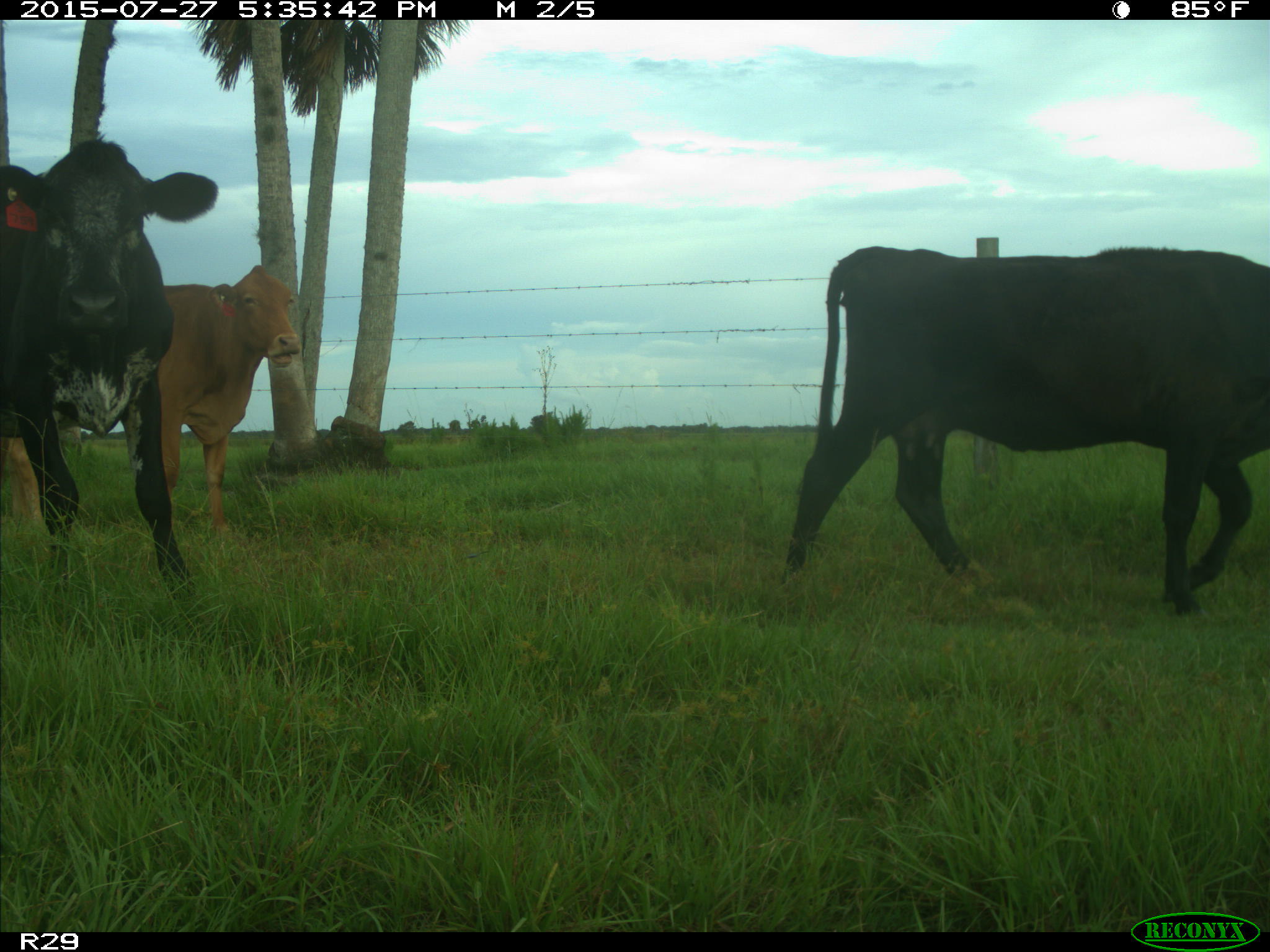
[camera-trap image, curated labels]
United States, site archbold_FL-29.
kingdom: Animalia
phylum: Chordata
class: Mammalia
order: Artiodactyla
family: Bovidae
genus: Bos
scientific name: Bos taurus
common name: domestic cow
Bos taurus (domestic cow).